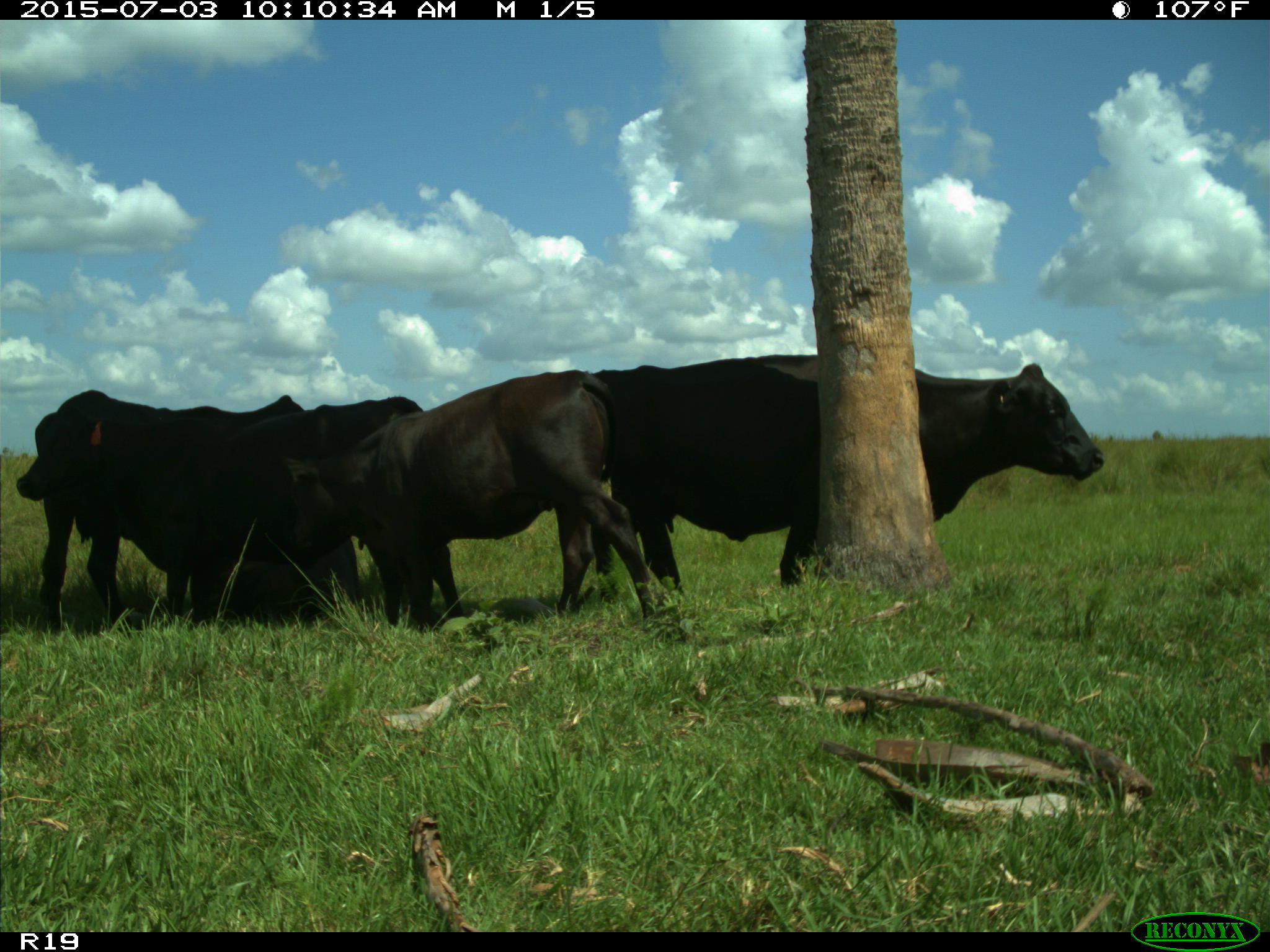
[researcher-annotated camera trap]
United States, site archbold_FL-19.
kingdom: Animalia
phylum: Chordata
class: Mammalia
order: Artiodactyla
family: Bovidae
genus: Bos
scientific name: Bos taurus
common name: domestic cow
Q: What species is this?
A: Bos taurus (domestic cow).